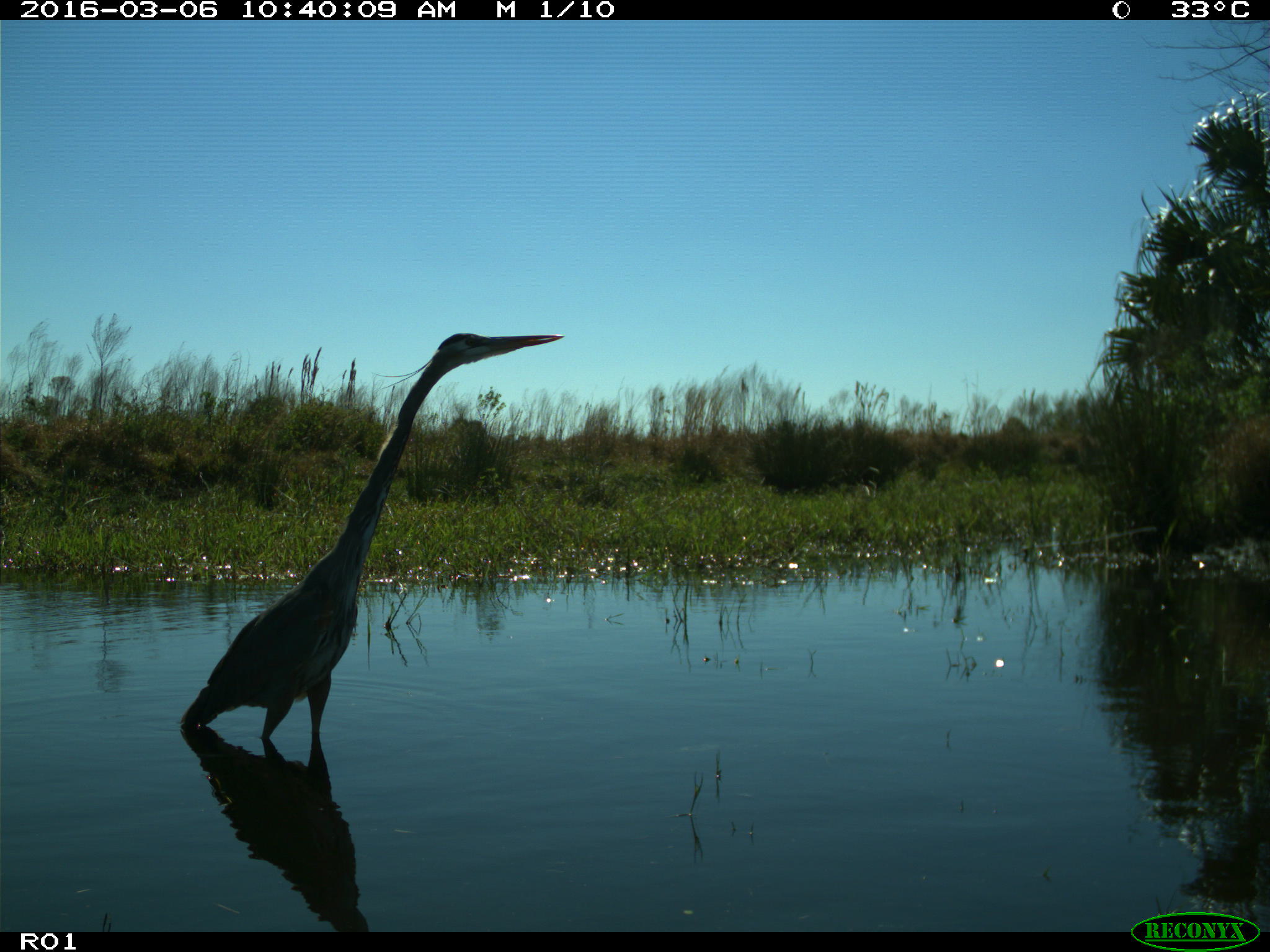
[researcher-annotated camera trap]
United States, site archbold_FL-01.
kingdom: Animalia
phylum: Chordata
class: Aves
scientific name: Aves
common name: birds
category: unidentified bird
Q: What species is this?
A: Unidentified bird (birds) (Aves).